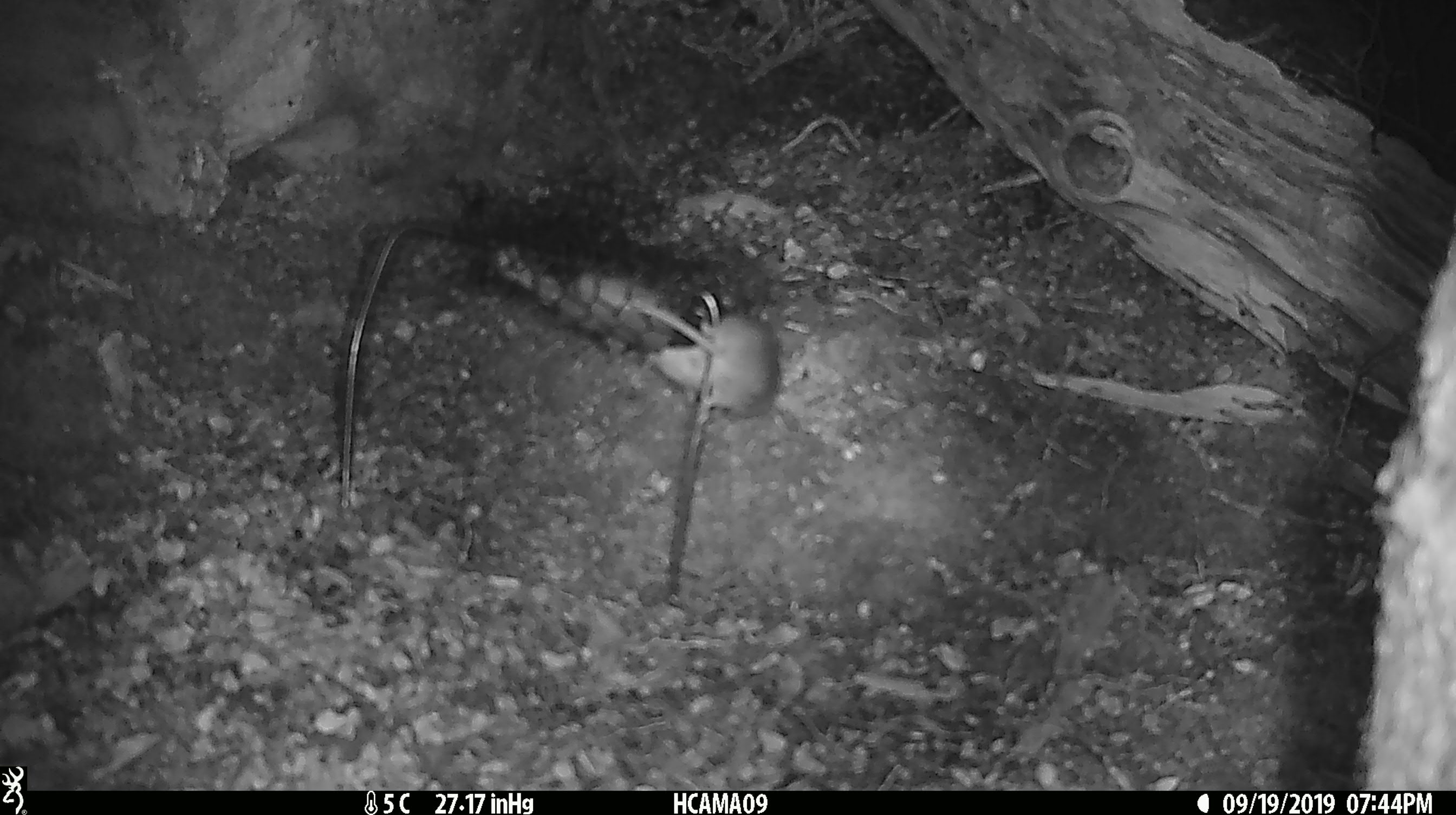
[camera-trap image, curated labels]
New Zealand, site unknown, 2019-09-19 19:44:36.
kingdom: Animalia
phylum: Chordata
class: Mammalia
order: Rodentia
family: Muridae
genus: Mus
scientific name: Mus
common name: mouse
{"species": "mouse (Mus)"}